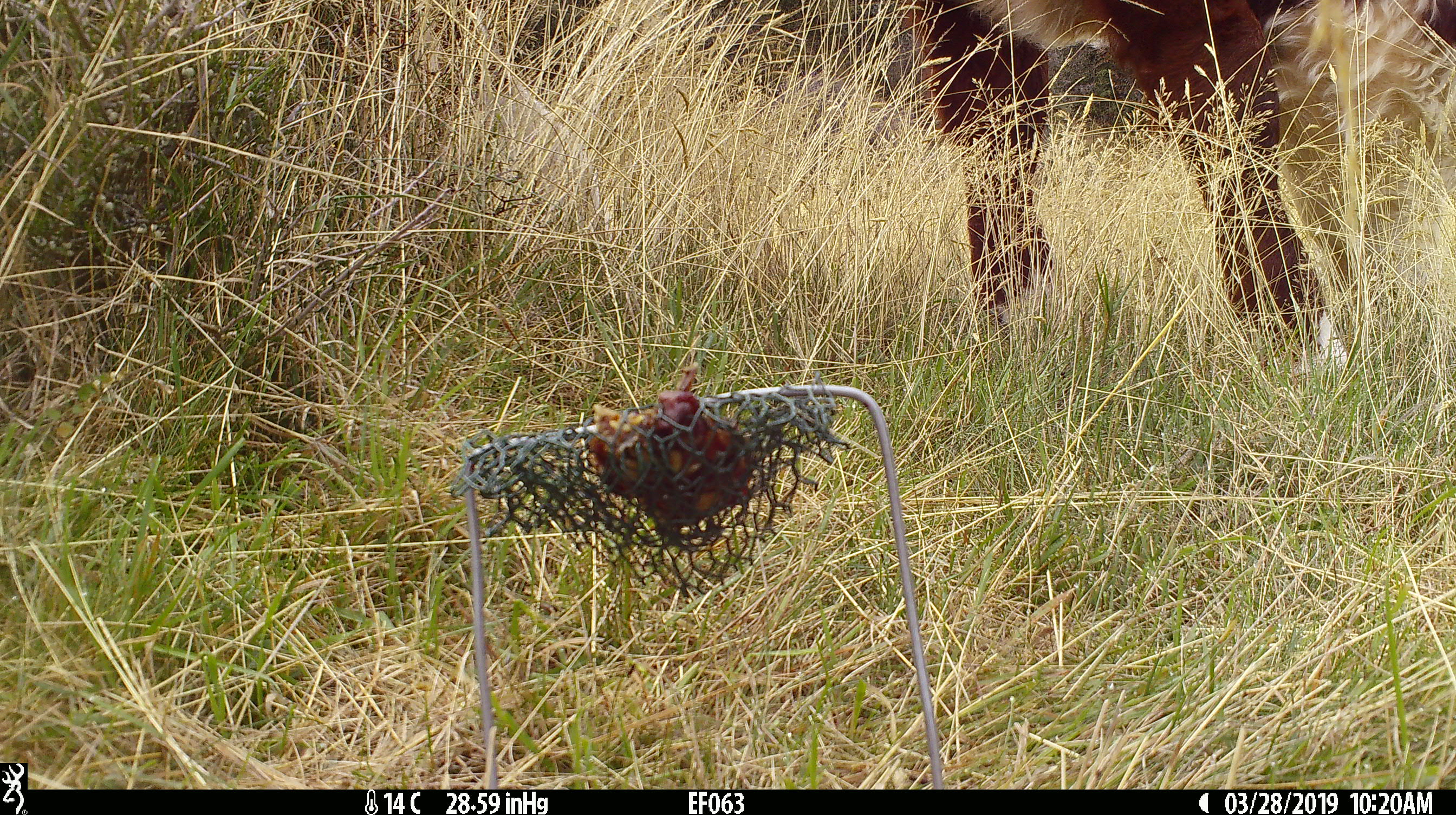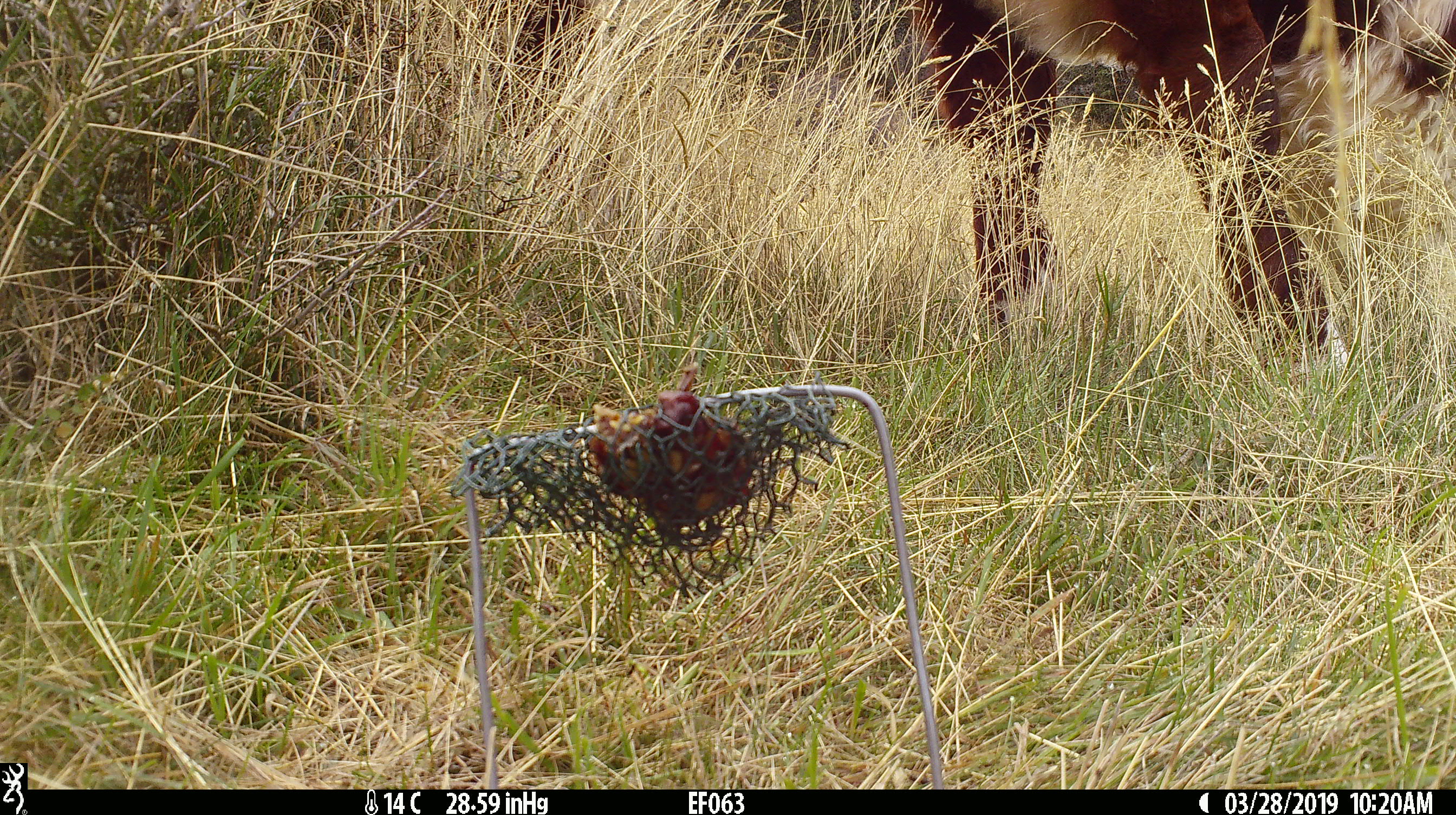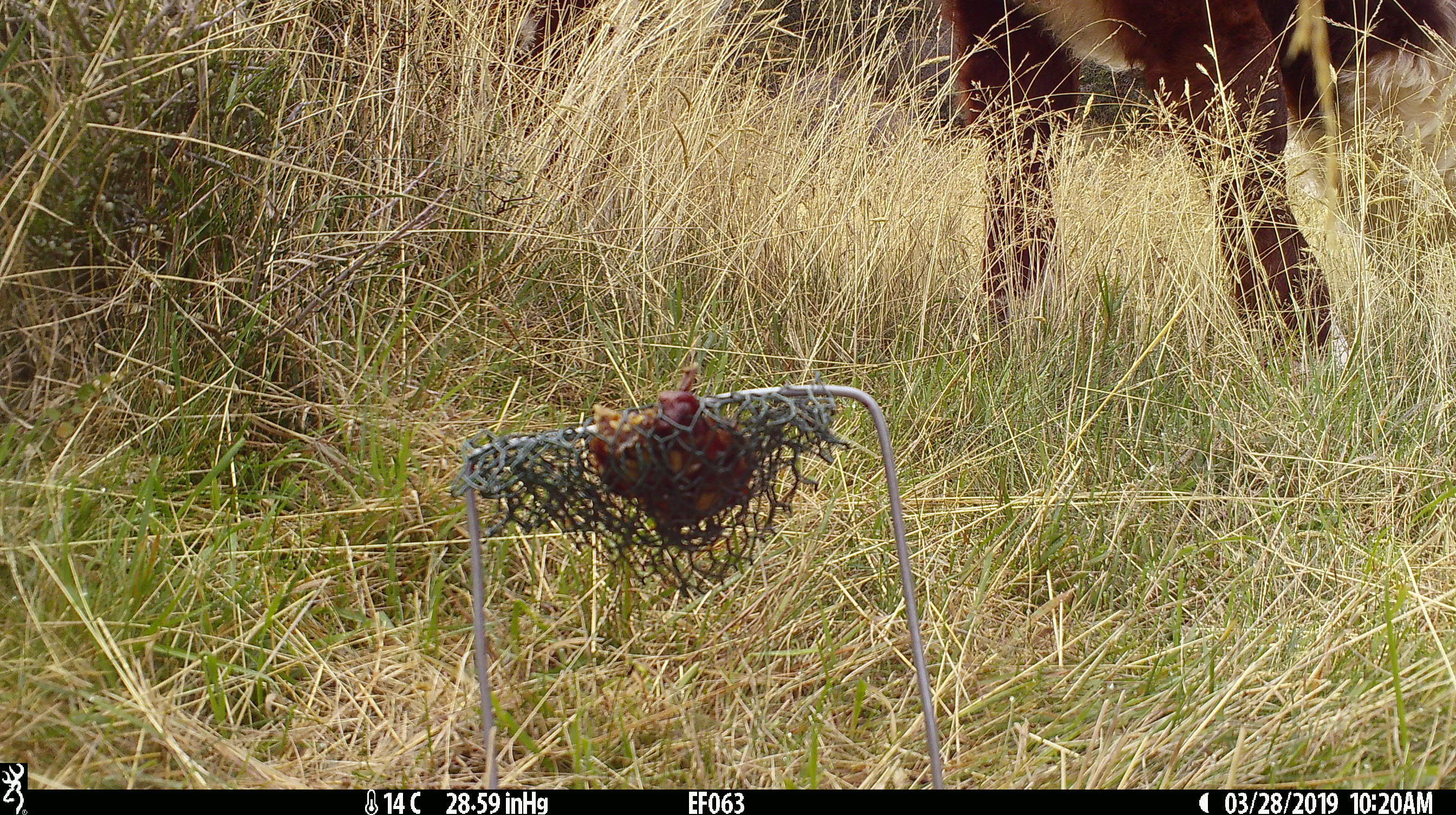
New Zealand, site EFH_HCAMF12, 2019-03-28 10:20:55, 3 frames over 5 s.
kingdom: Animalia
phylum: Chordata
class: Mammalia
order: Artiodactyla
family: Bovidae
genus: Bos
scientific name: Bos taurus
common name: domestic cow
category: cow